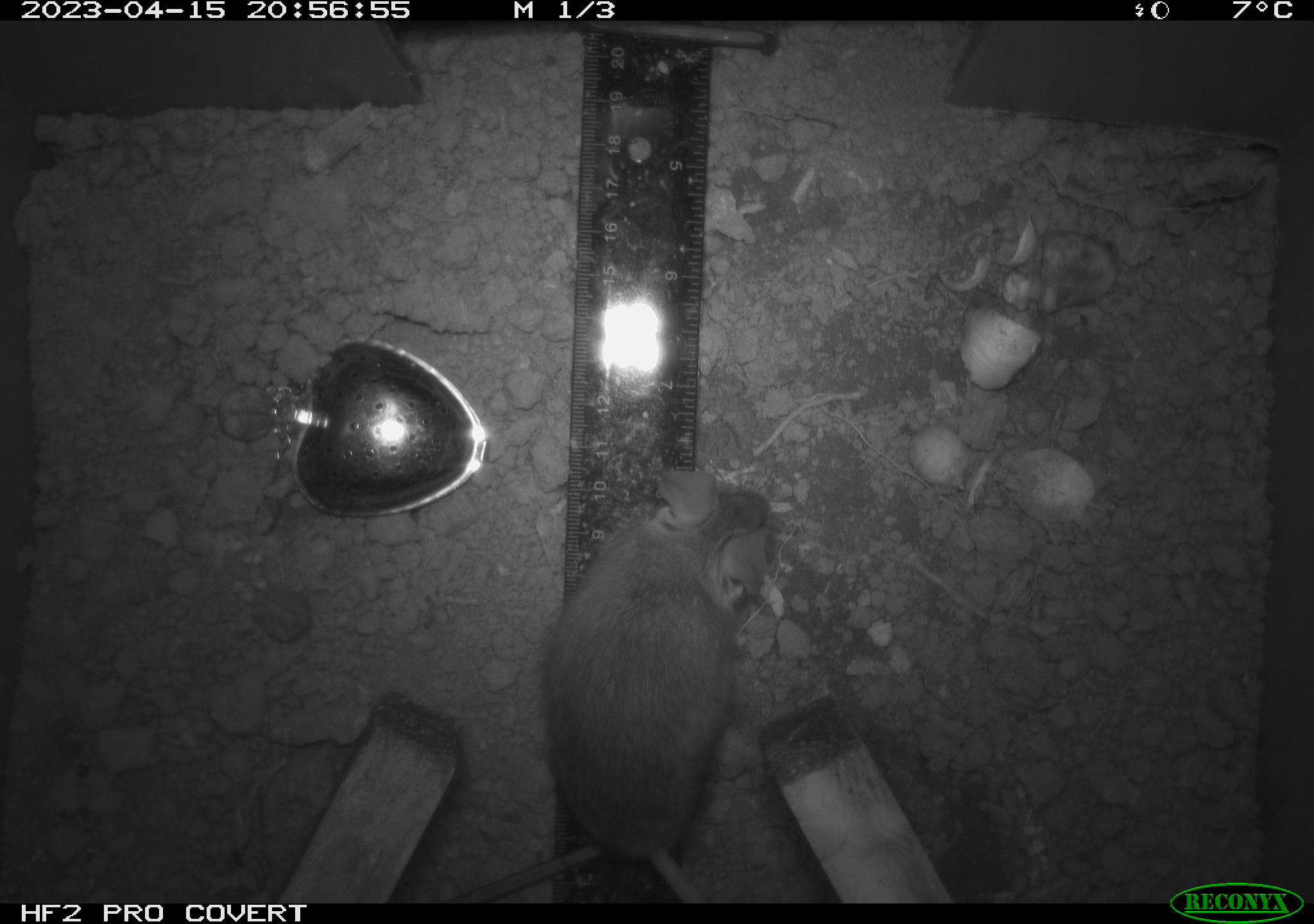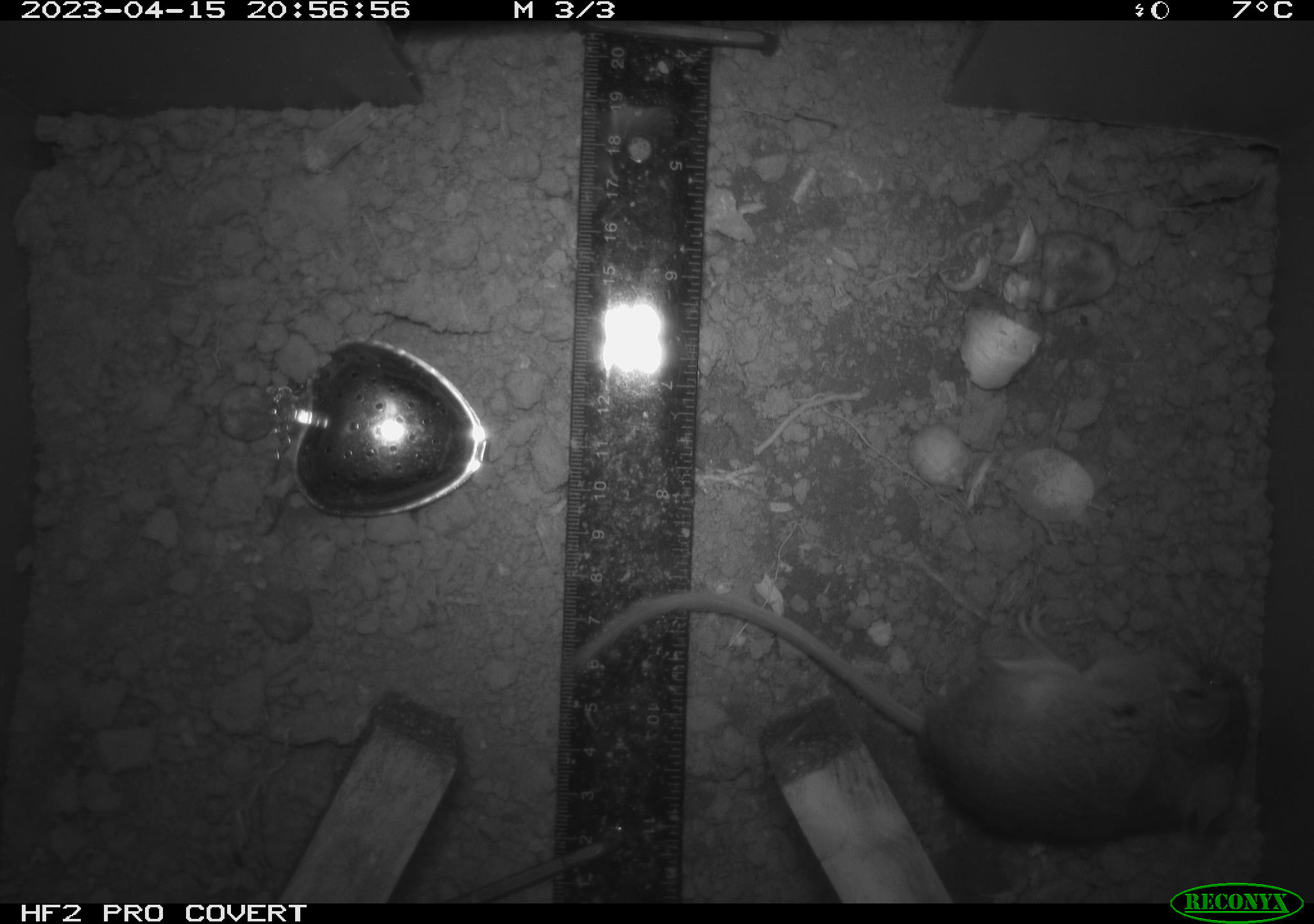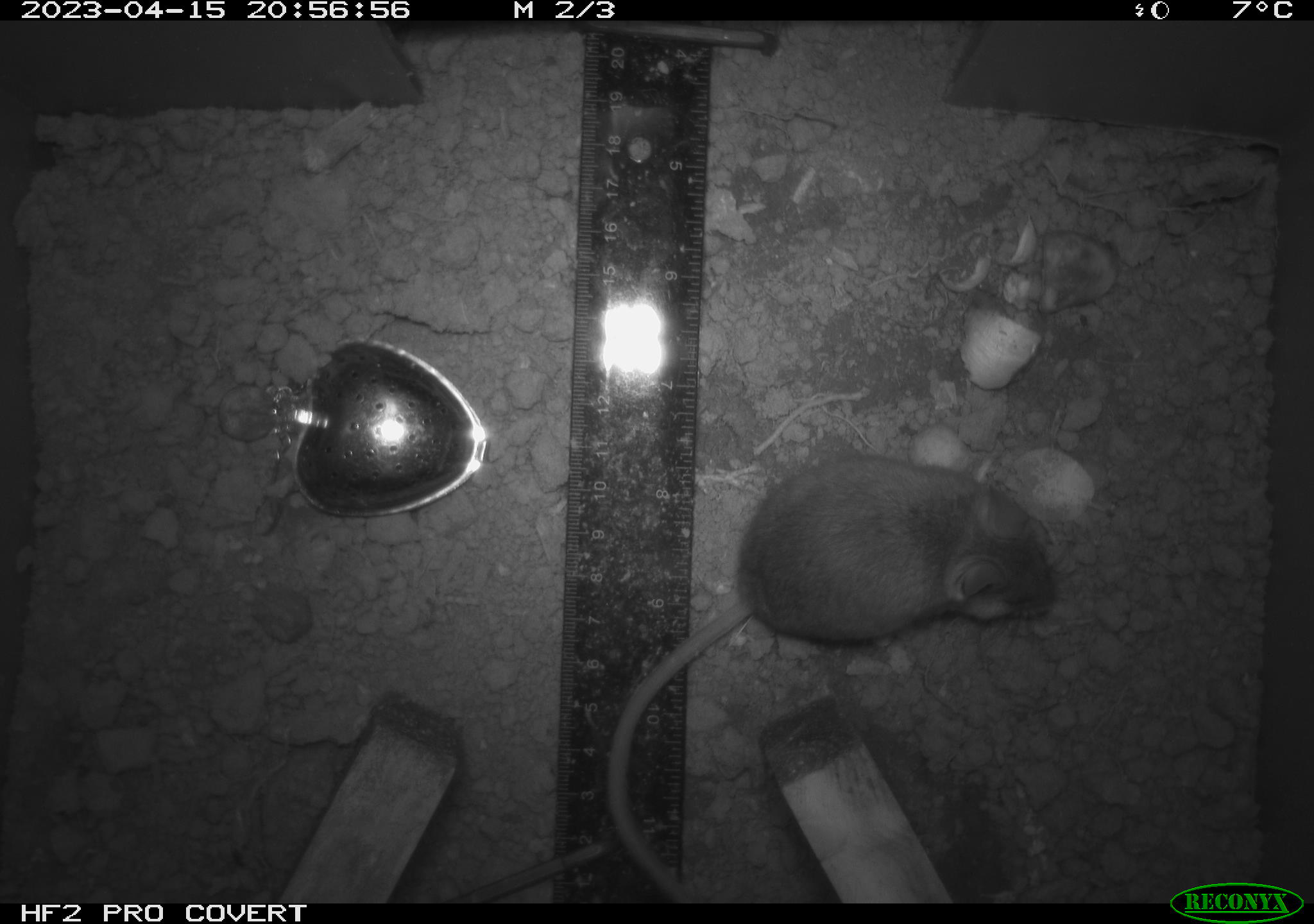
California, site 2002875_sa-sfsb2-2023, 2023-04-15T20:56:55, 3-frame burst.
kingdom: Animalia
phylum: Chordata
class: Mammalia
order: Rodentia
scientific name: Rodentia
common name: mouse species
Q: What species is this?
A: Mouse species (Rodentia).